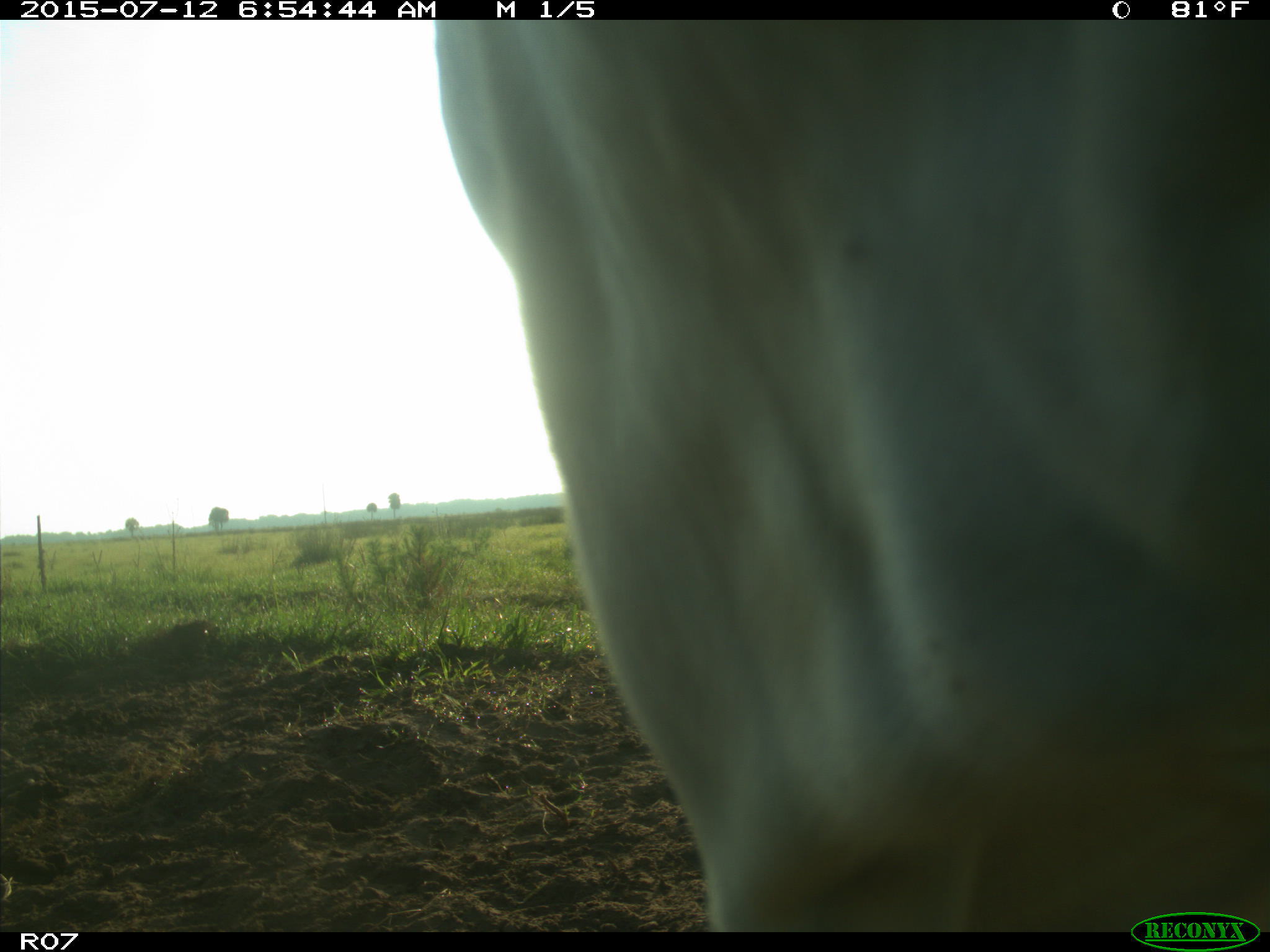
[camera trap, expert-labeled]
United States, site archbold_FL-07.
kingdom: Animalia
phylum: Chordata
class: Mammalia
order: Artiodactyla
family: Bovidae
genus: Bos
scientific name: Bos taurus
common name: domestic cow